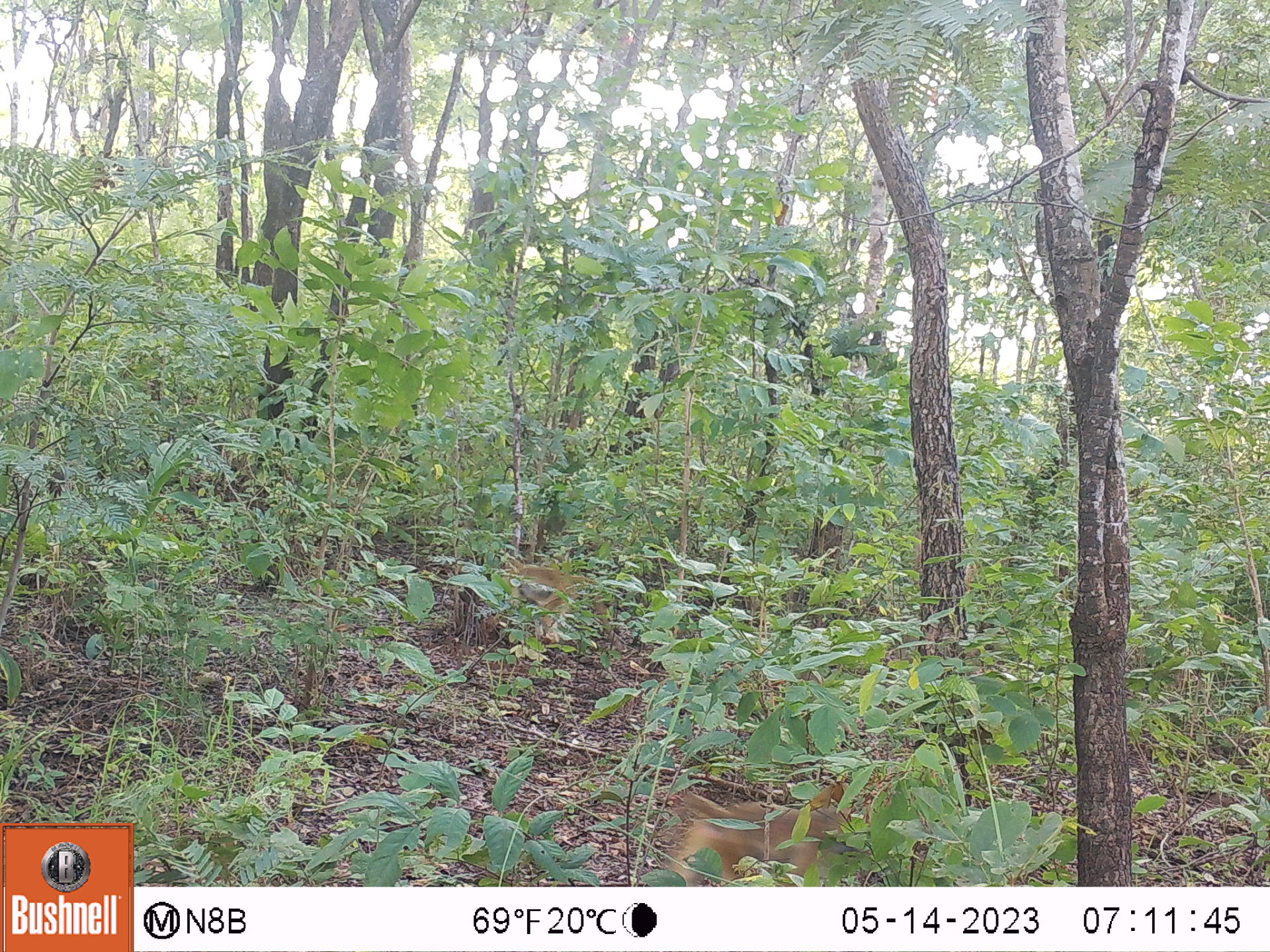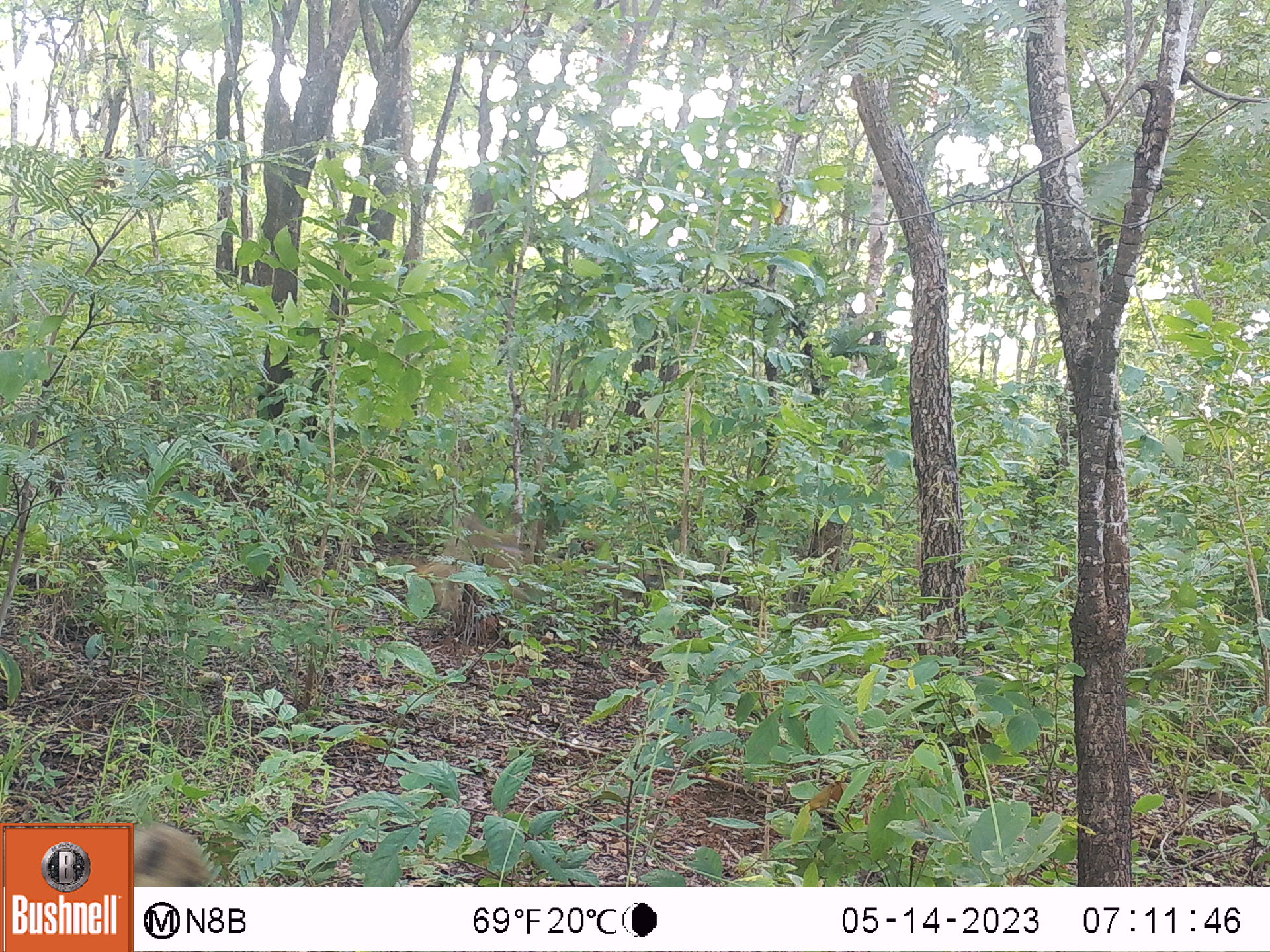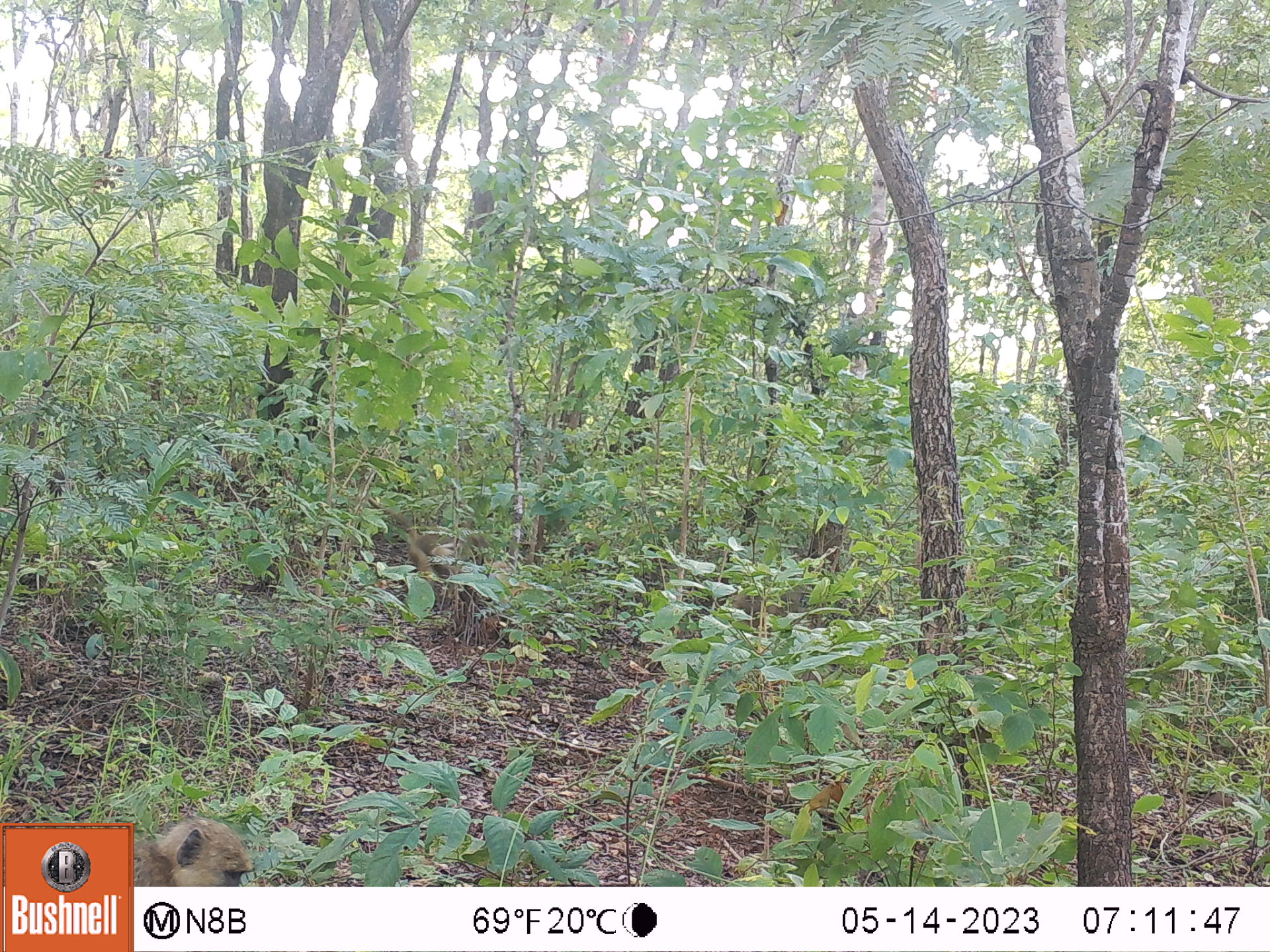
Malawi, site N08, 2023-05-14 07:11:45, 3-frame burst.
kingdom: Animalia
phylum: Chordata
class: Mammalia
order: Primates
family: Cercopithecidae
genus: Papio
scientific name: Papio cynocephalus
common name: yellow baboon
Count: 2.